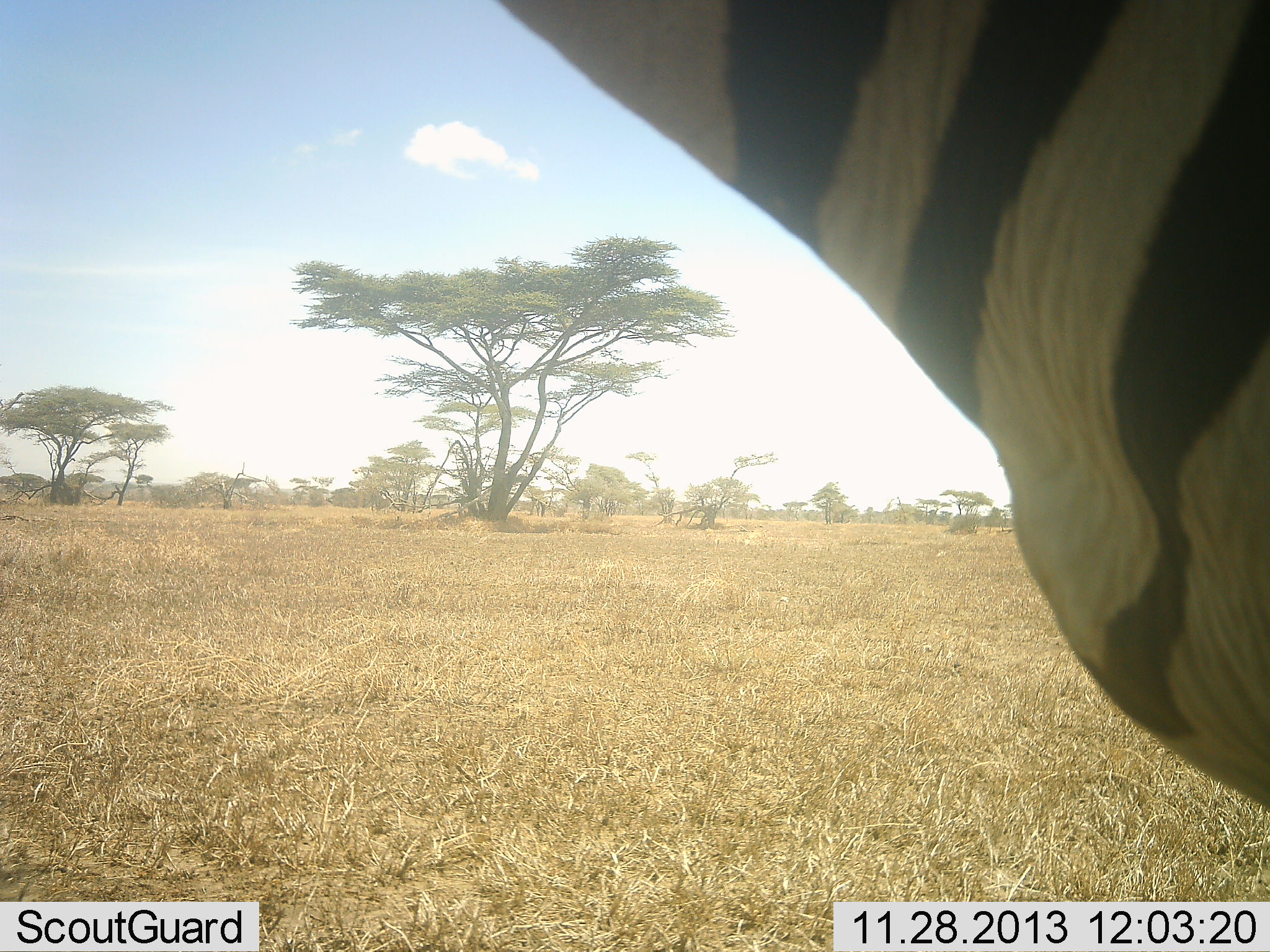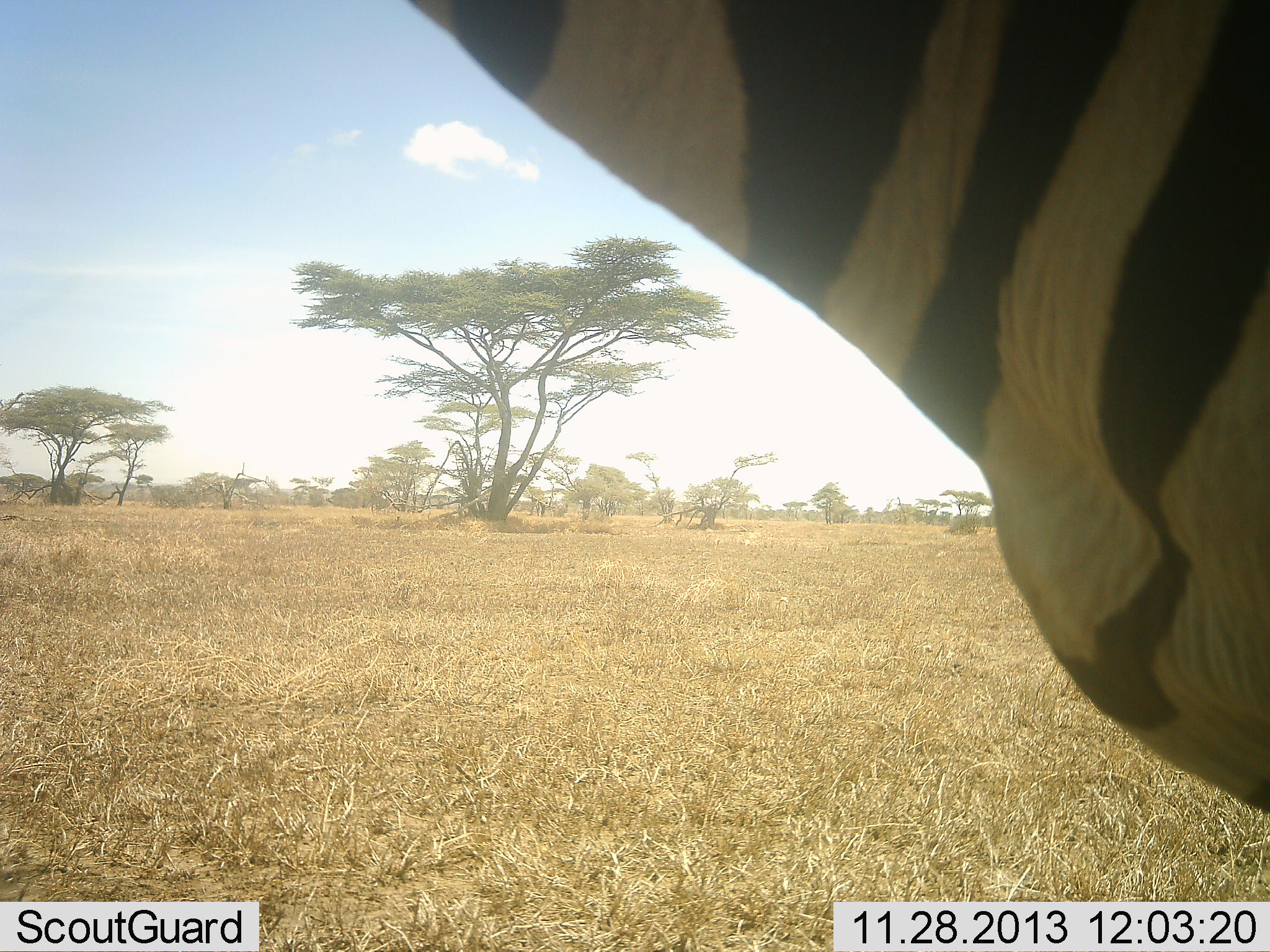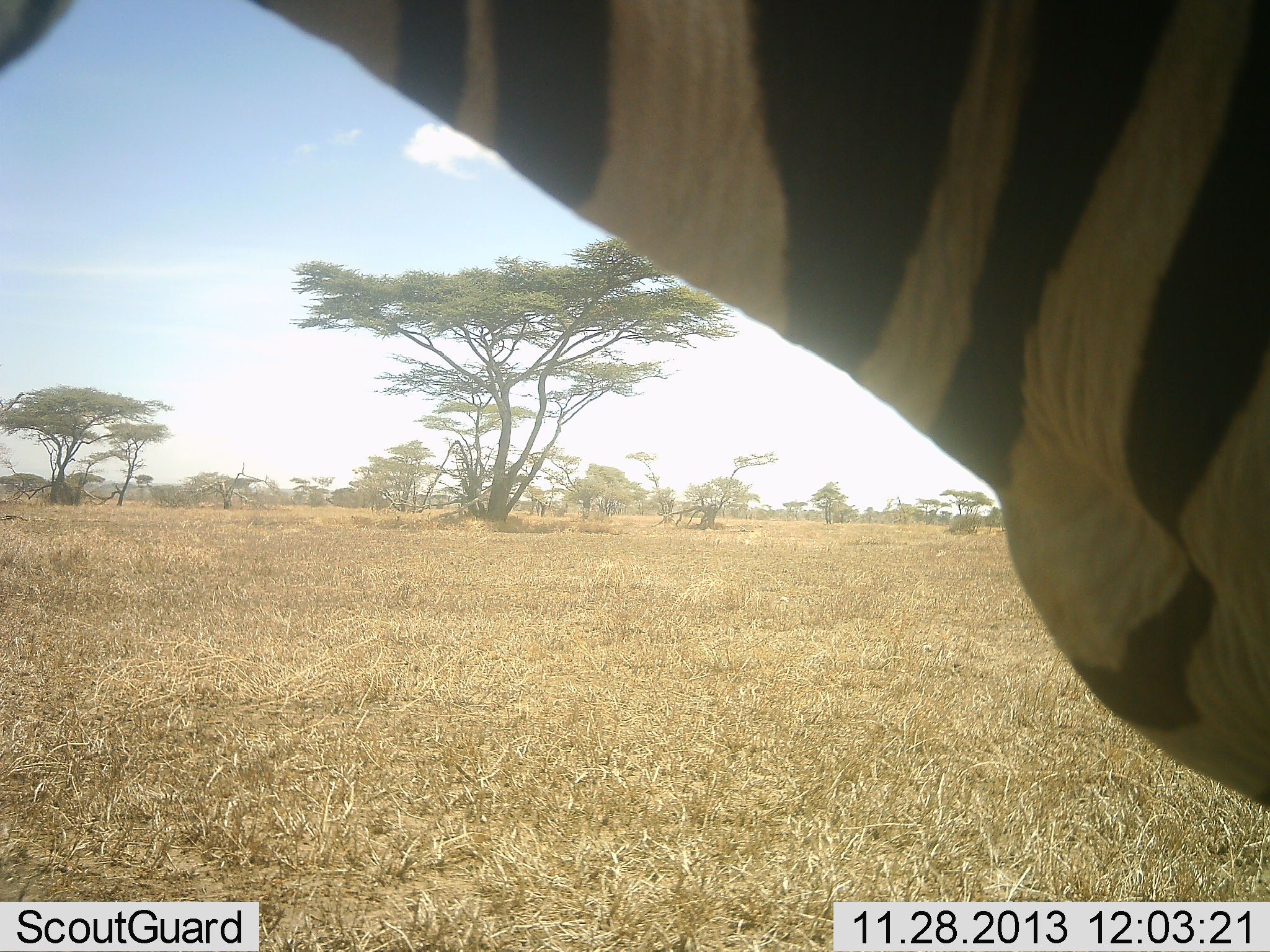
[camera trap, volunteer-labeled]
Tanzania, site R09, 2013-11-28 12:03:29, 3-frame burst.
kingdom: Animalia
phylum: Chordata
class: Mammalia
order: Perissodactyla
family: Equidae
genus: Equus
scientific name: Equus quagga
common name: plains zebra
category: zebra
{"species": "zebra (plains zebra) (Equus quagga)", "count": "1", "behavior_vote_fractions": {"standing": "90%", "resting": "0%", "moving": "10%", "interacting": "0%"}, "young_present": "0%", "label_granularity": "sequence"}